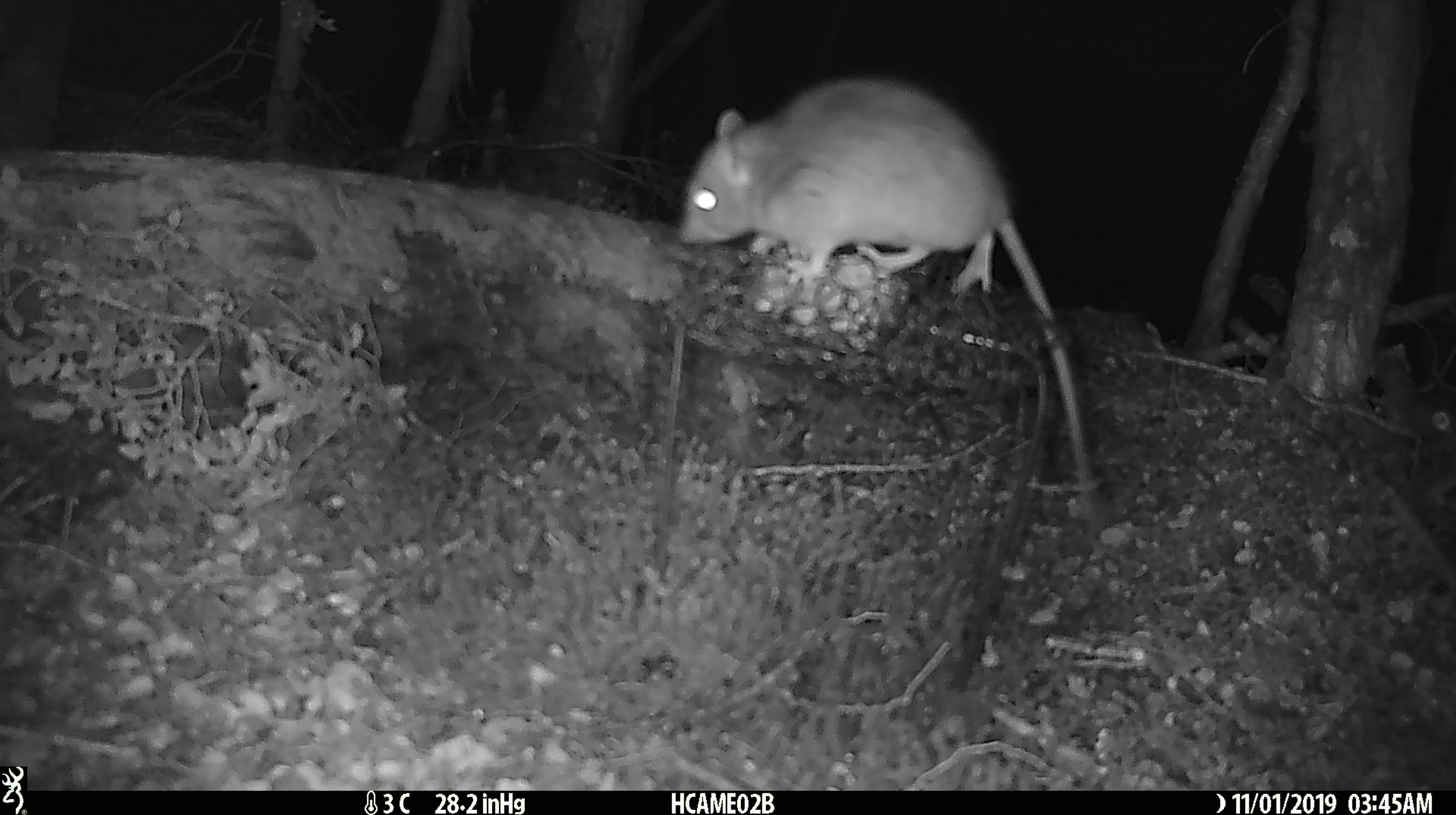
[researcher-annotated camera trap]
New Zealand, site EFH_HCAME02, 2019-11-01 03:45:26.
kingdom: Animalia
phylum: Chordata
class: Mammalia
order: Rodentia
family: Muridae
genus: Rattus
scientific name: Rattus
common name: rat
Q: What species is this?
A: Rat (Rattus).